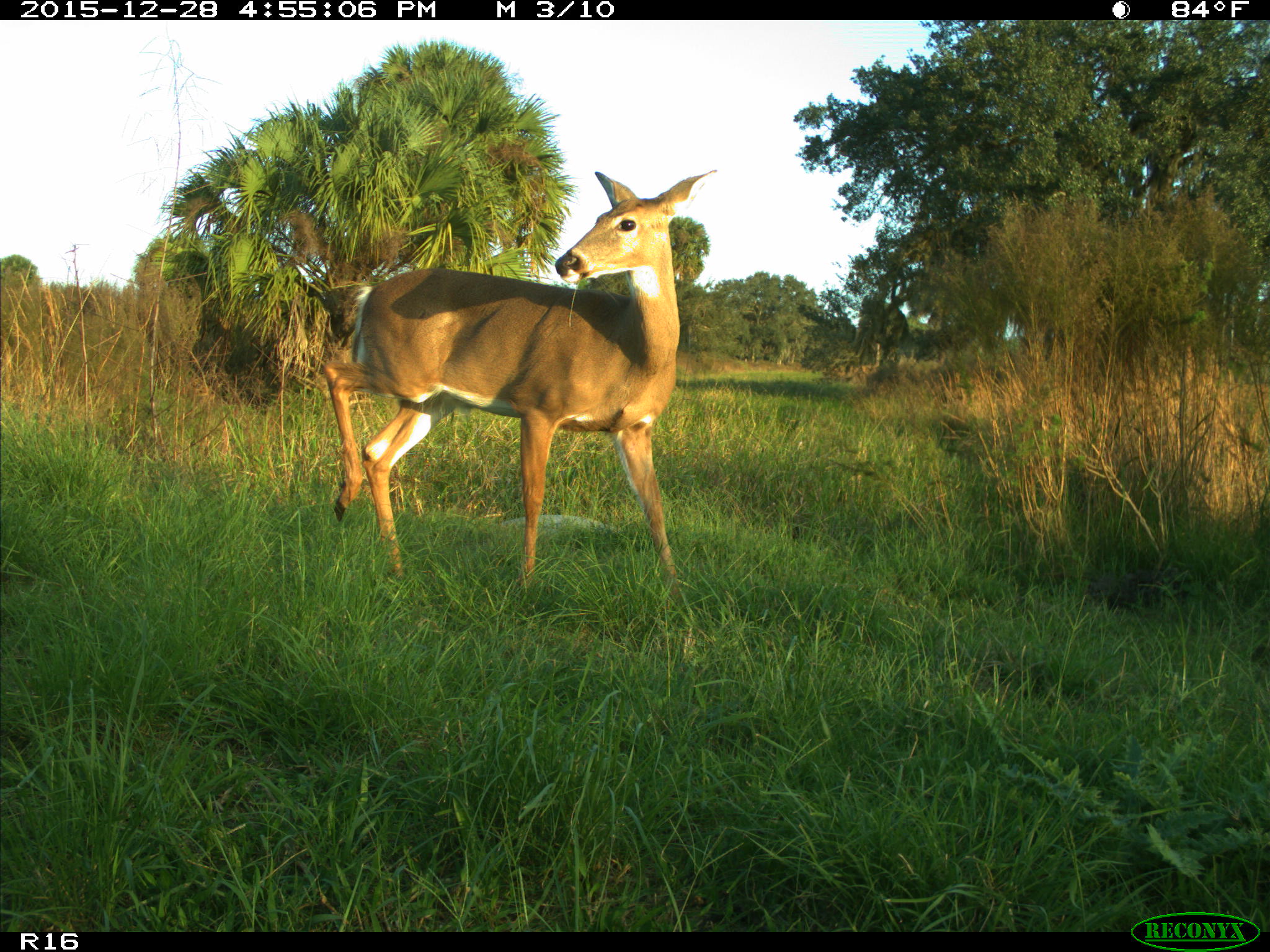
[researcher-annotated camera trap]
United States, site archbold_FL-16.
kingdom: Animalia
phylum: Chordata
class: Mammalia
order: Artiodactyla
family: Cervidae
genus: Odocoileus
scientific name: Odocoileus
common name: deer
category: unidentified deer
Unidentified deer (deer) (Odocoileus).